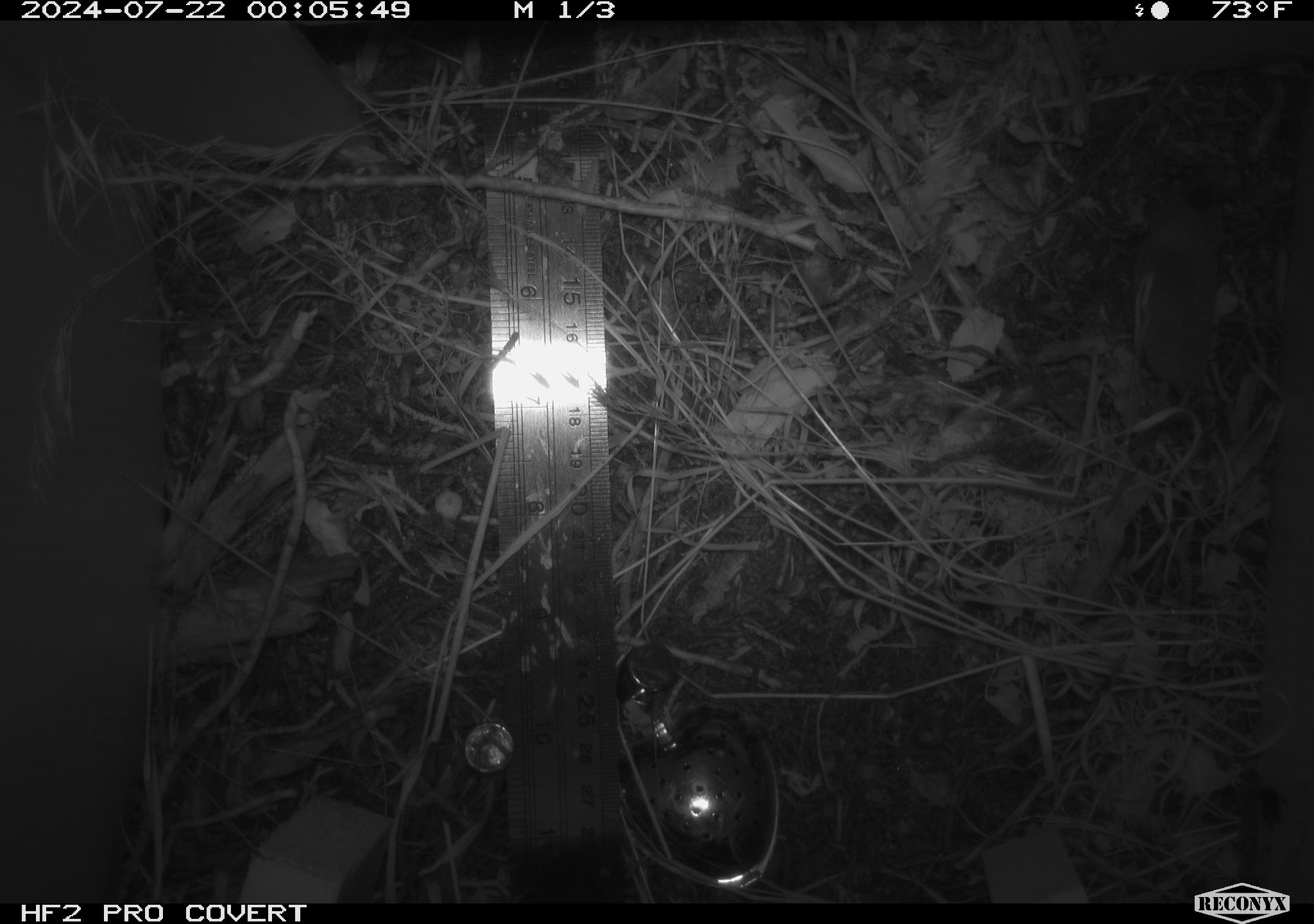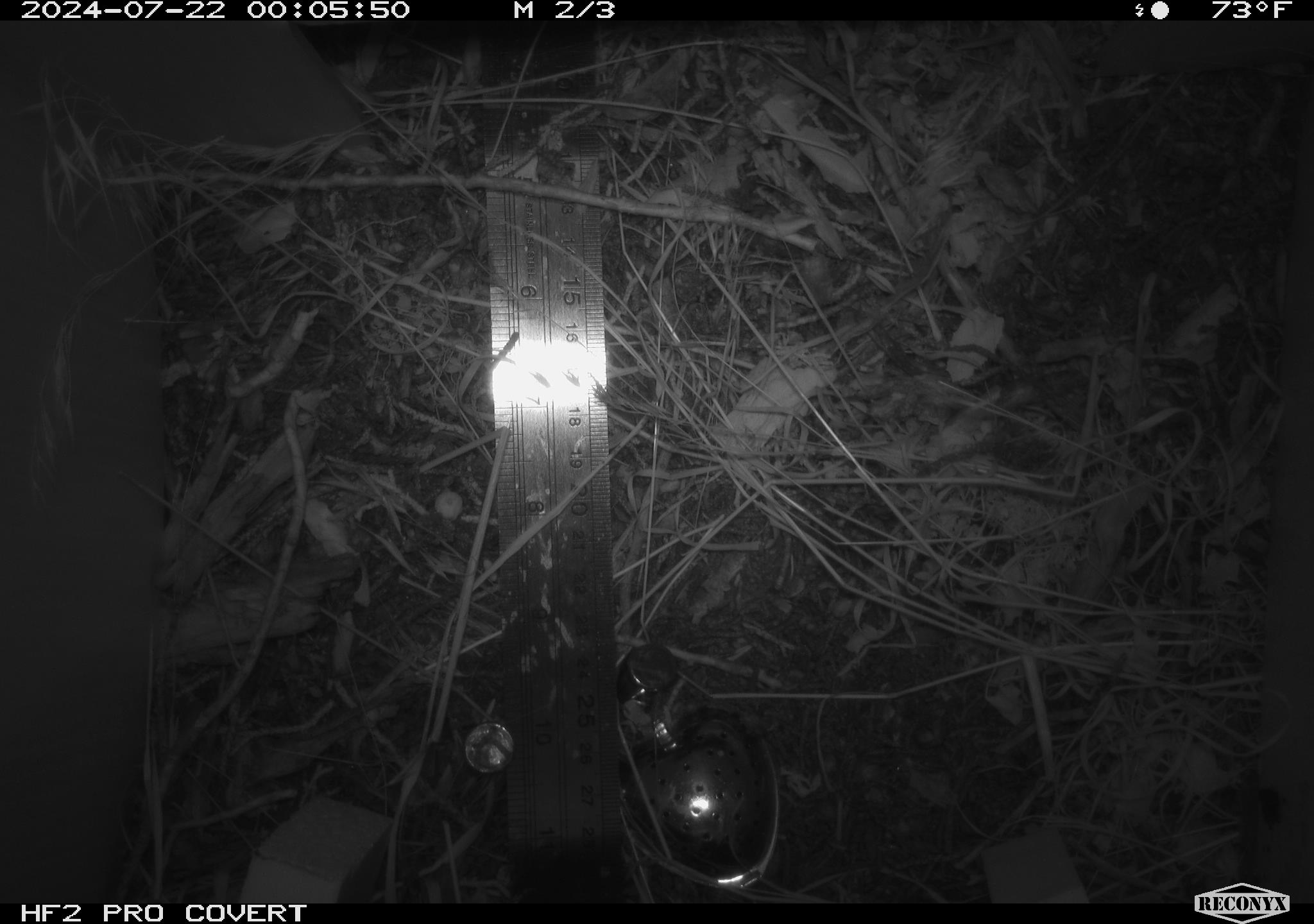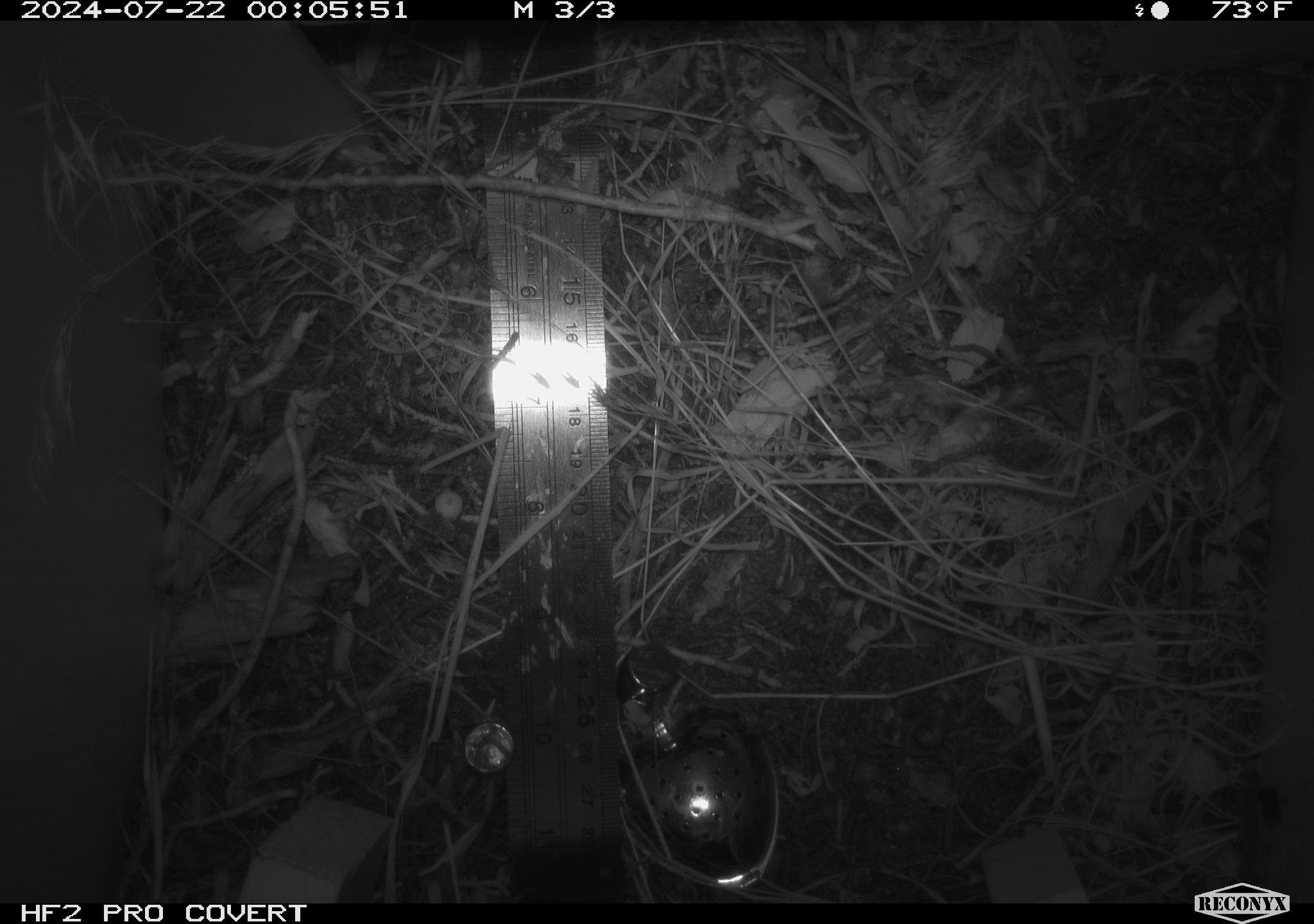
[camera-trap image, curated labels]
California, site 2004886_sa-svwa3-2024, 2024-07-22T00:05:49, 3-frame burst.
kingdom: Animalia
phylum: Chordata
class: Mammalia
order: Eulipotyphla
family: Soricidae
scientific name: Soricidae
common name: shrews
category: soricidae family